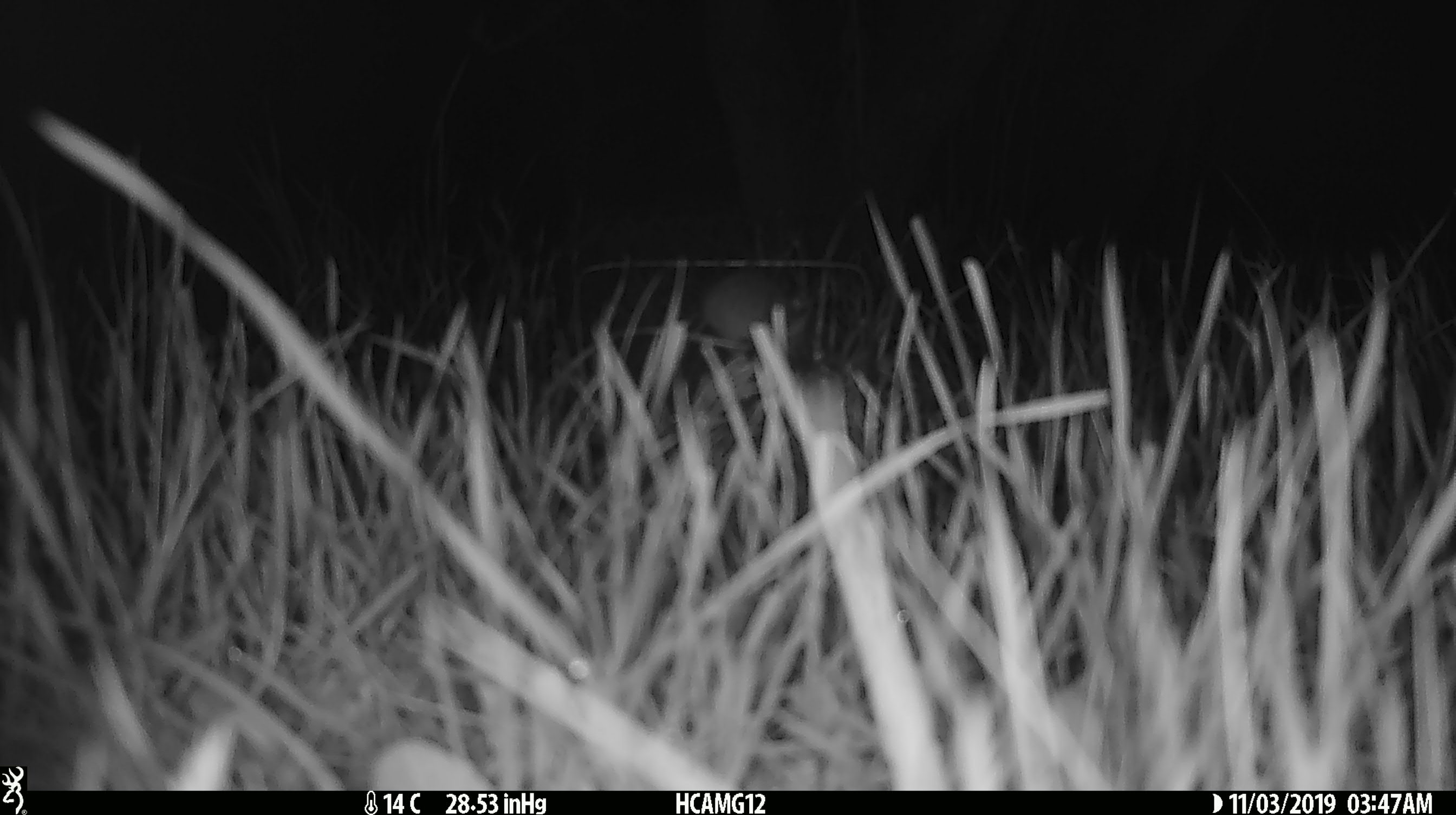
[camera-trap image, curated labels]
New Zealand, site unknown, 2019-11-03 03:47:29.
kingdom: Animalia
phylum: Chordata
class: Mammalia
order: Rodentia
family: Muridae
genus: Mus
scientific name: Mus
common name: mouse